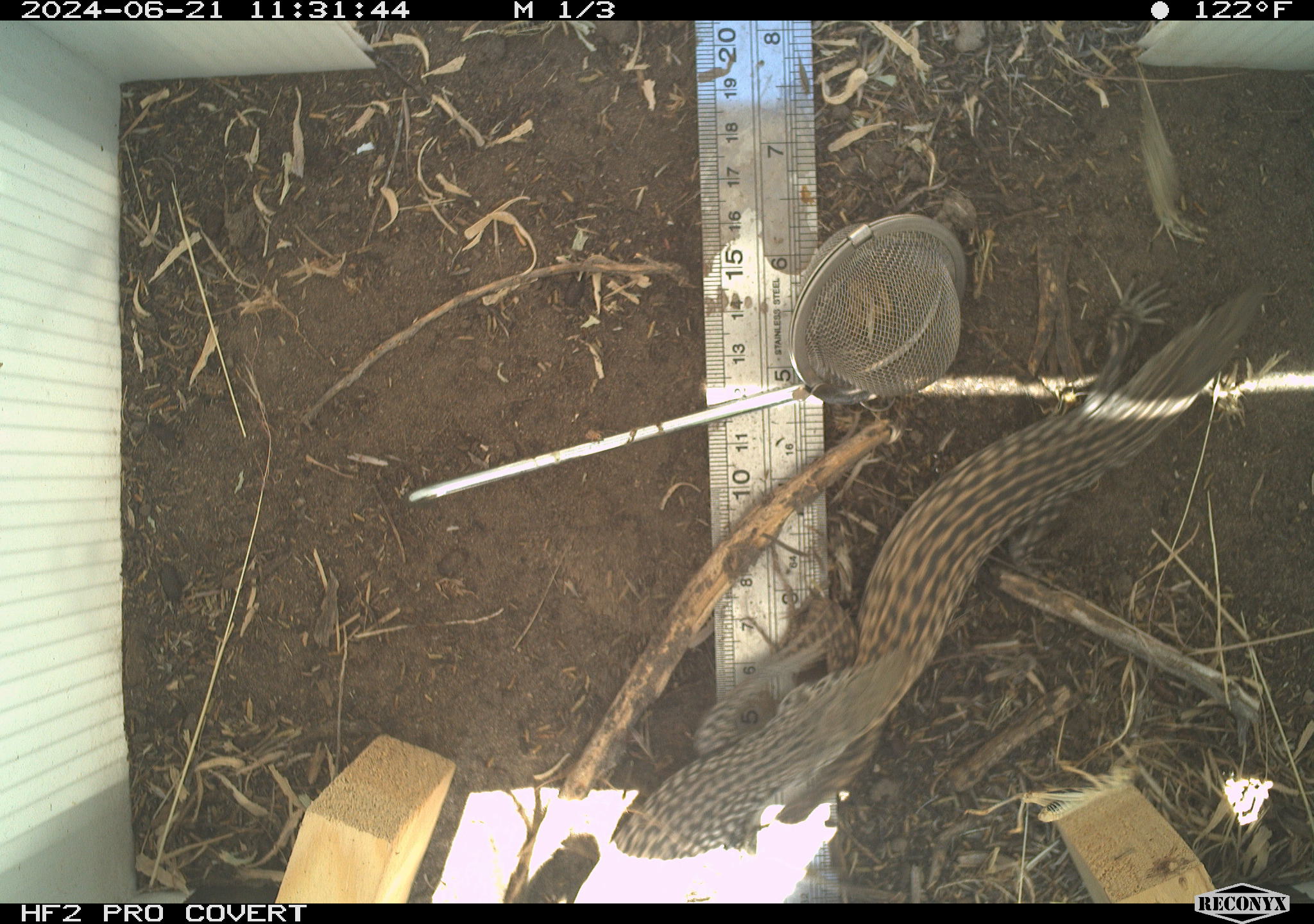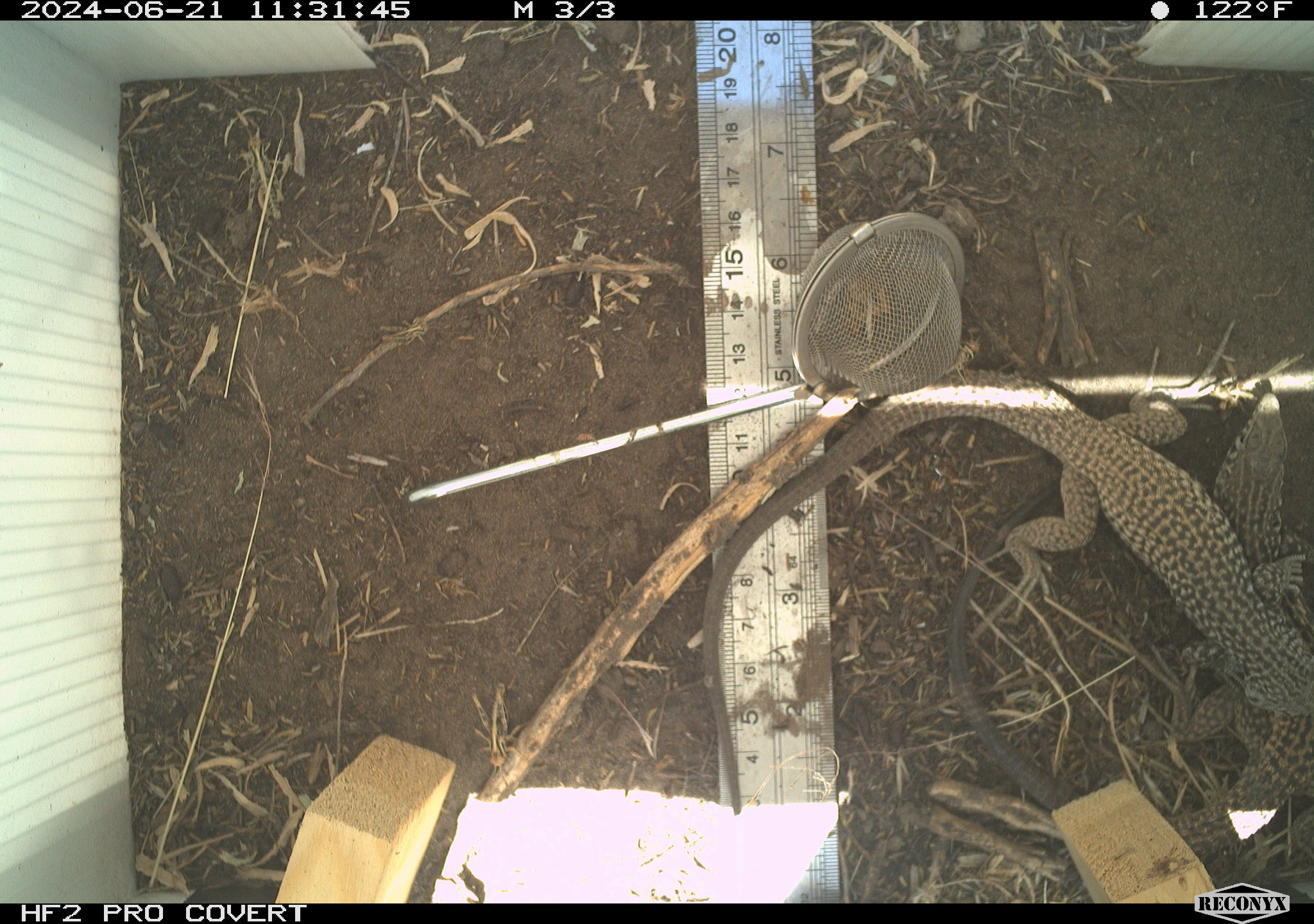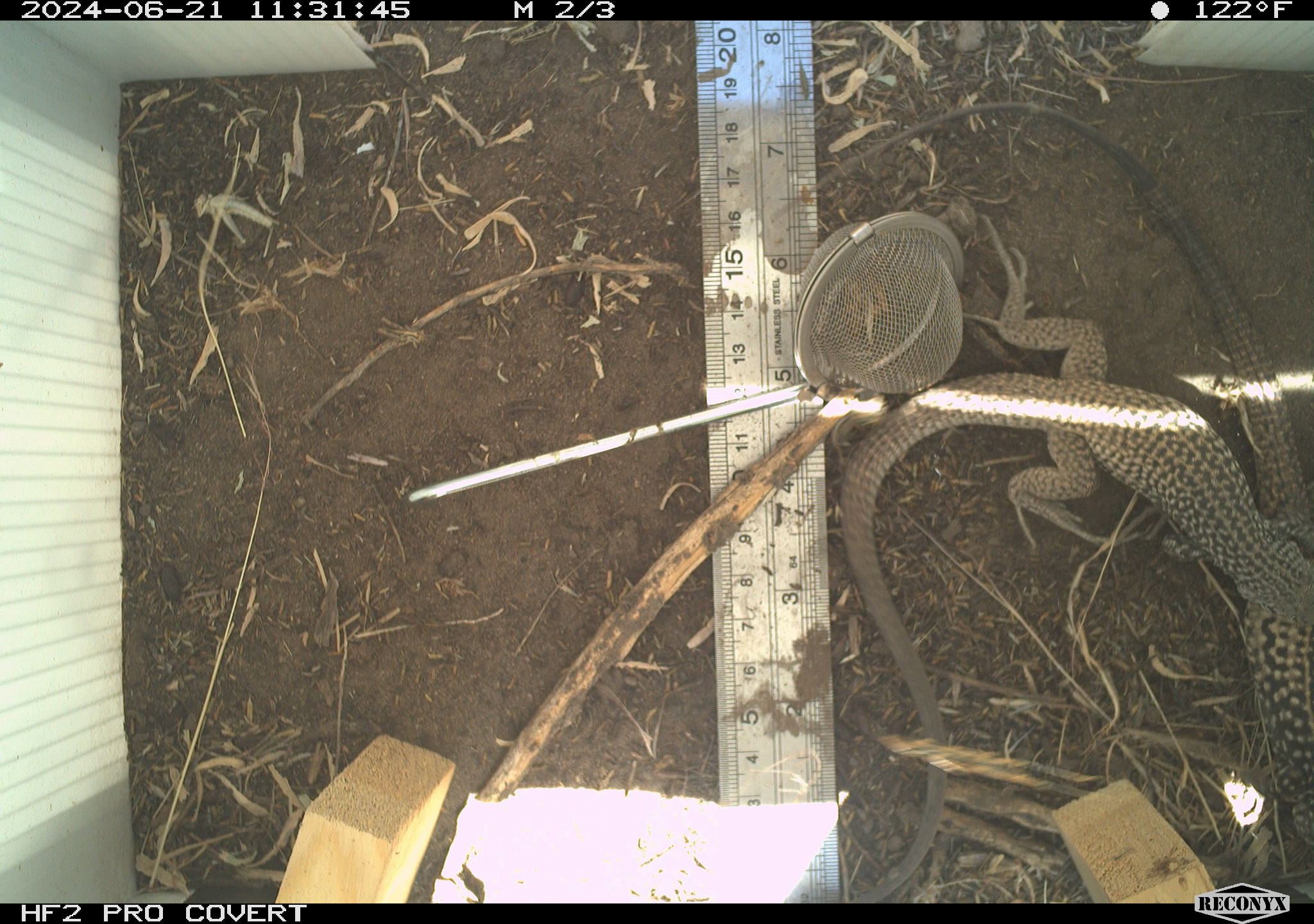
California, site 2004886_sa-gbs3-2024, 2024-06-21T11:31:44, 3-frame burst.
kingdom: Animalia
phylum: Chordata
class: Reptilia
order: Squamata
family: Teiidae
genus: Aspidoscelis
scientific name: Aspidoscelis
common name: whiptail lizards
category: aspidoscelis species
Aspidoscelis species (whiptail lizards) (Aspidoscelis).